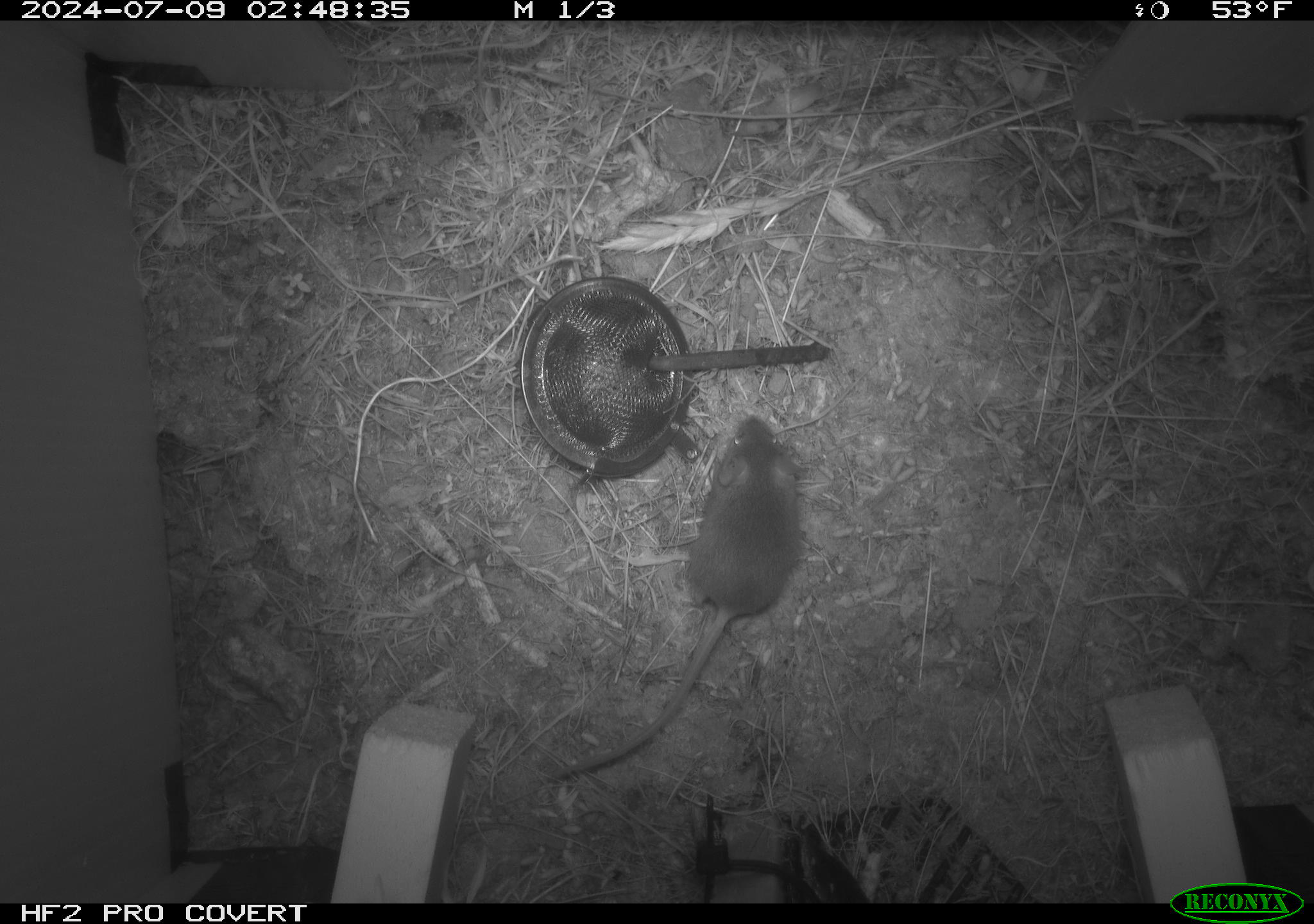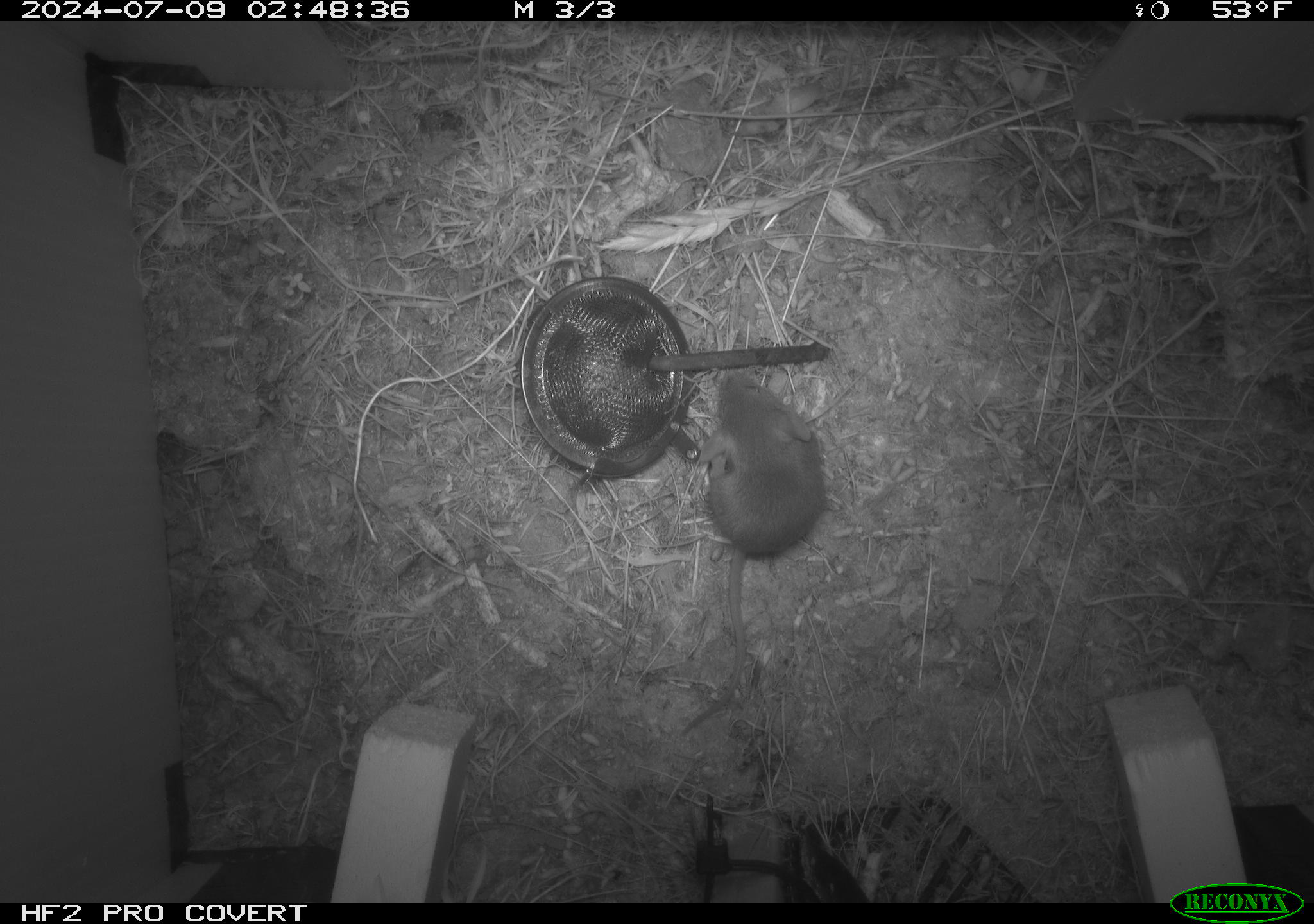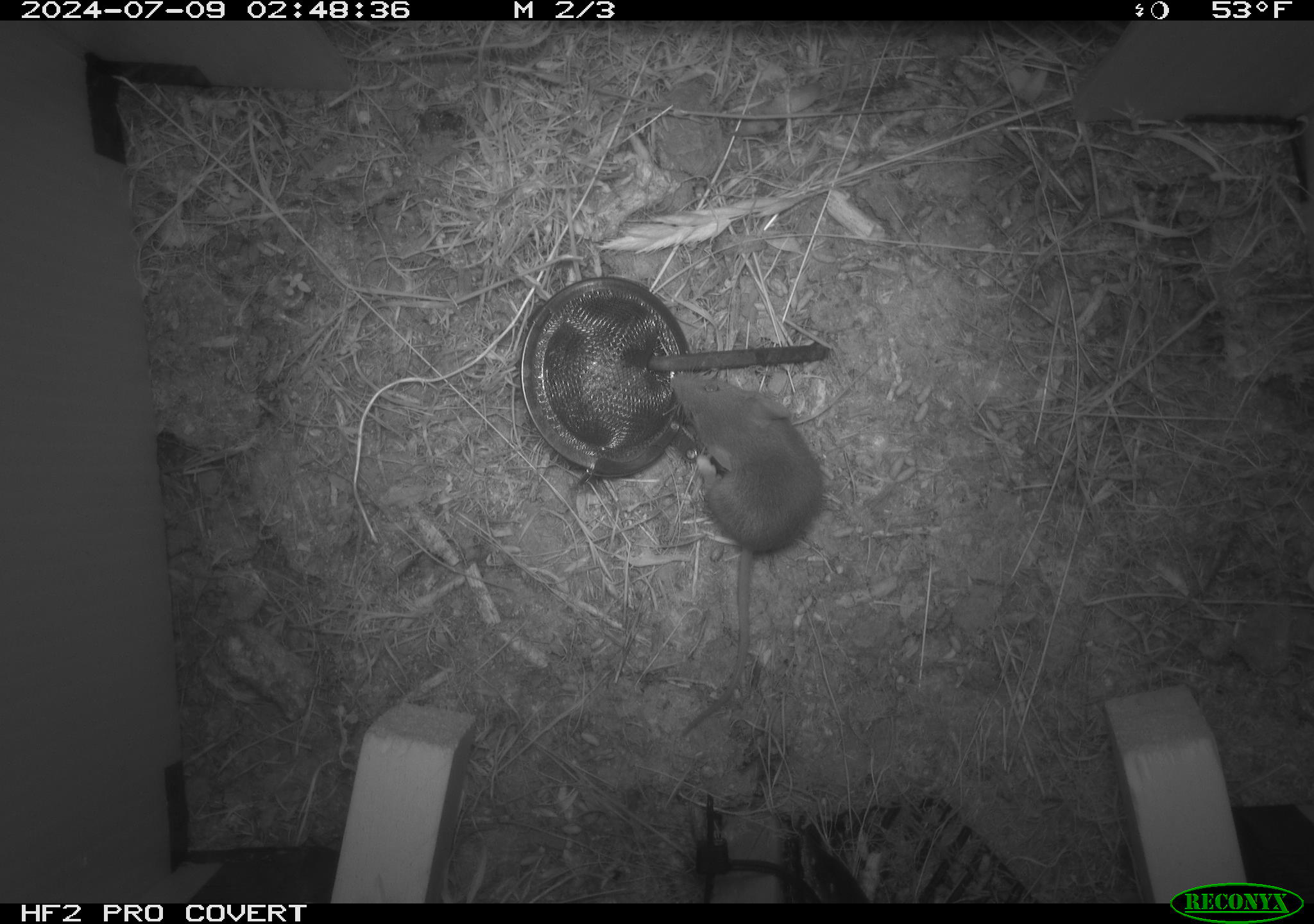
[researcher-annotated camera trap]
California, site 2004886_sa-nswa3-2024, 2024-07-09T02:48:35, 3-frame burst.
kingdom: Animalia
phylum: Chordata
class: Mammalia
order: Rodentia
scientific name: Rodentia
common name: rodent